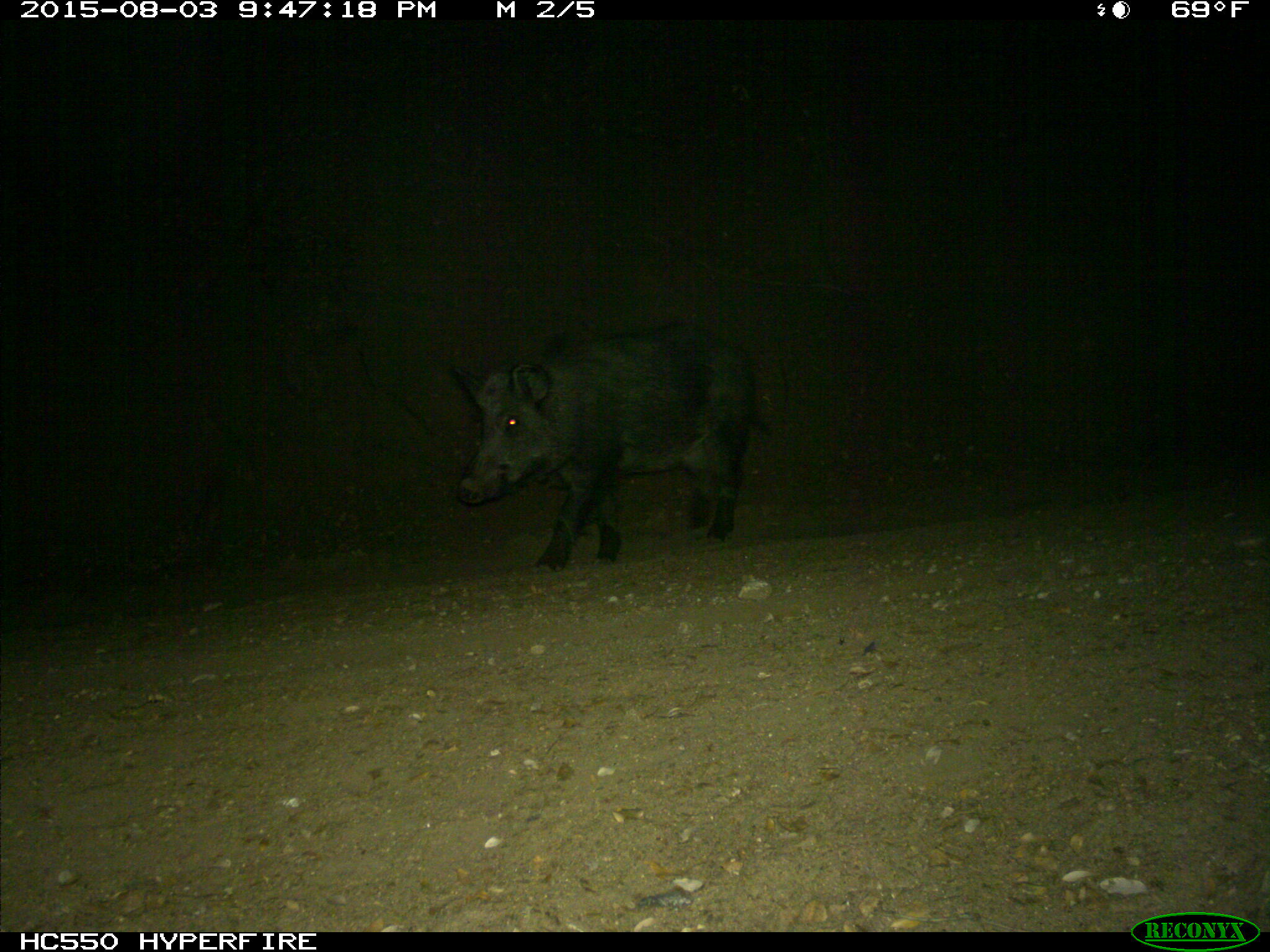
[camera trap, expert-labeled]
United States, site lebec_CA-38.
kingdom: Animalia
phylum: Chordata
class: Mammalia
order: Artiodactyla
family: Suidae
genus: Sus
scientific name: Sus scrofa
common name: wild boar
Sus scrofa (wild boar).